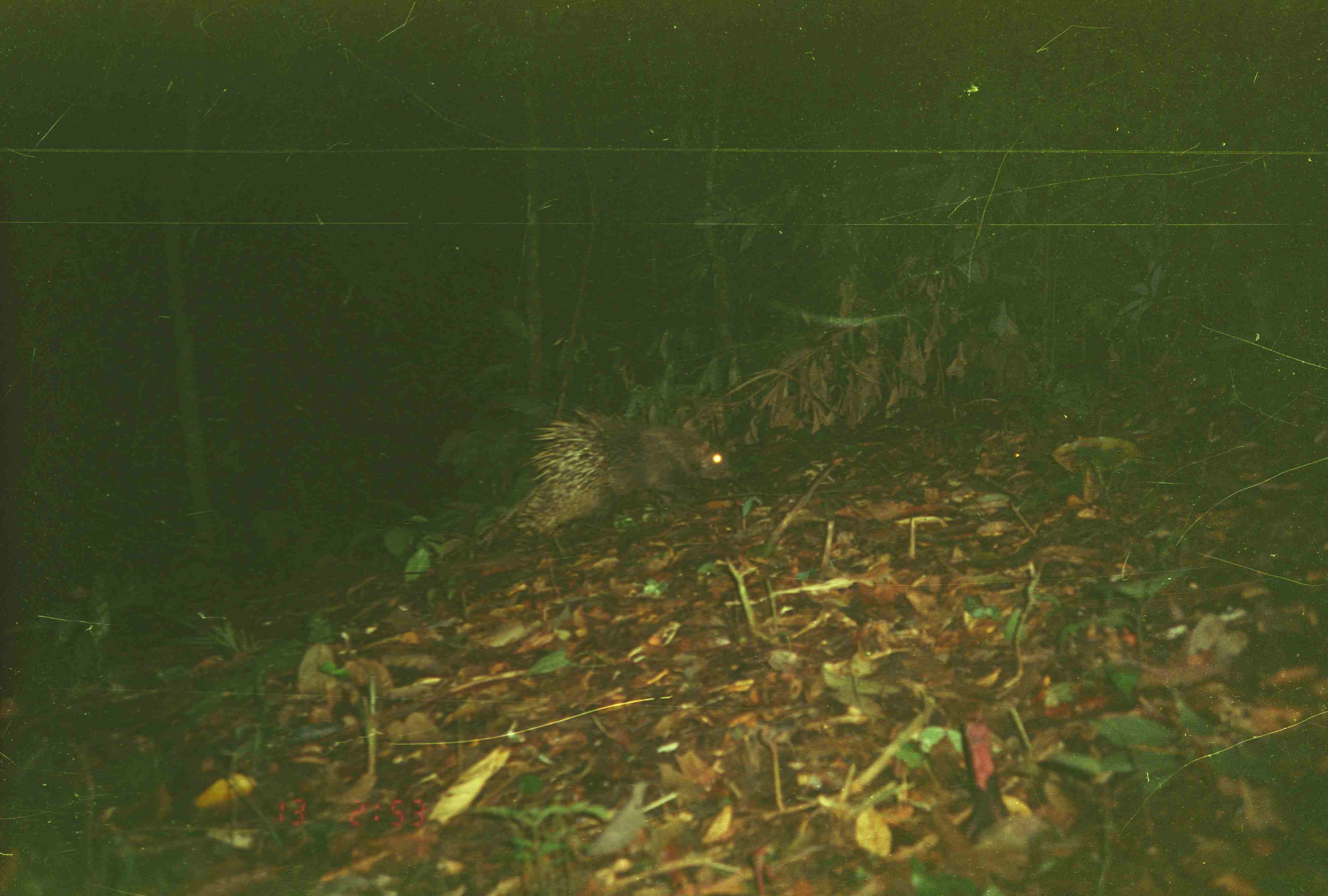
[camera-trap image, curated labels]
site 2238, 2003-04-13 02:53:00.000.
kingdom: Animalia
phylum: Chordata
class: Mammalia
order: Rodentia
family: Hystricidae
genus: Hystrix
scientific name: Hystrix brachyura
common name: east asian porcupine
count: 1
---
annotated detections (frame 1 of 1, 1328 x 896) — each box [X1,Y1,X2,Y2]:
hystrix brachyura: [515,406,735,536]